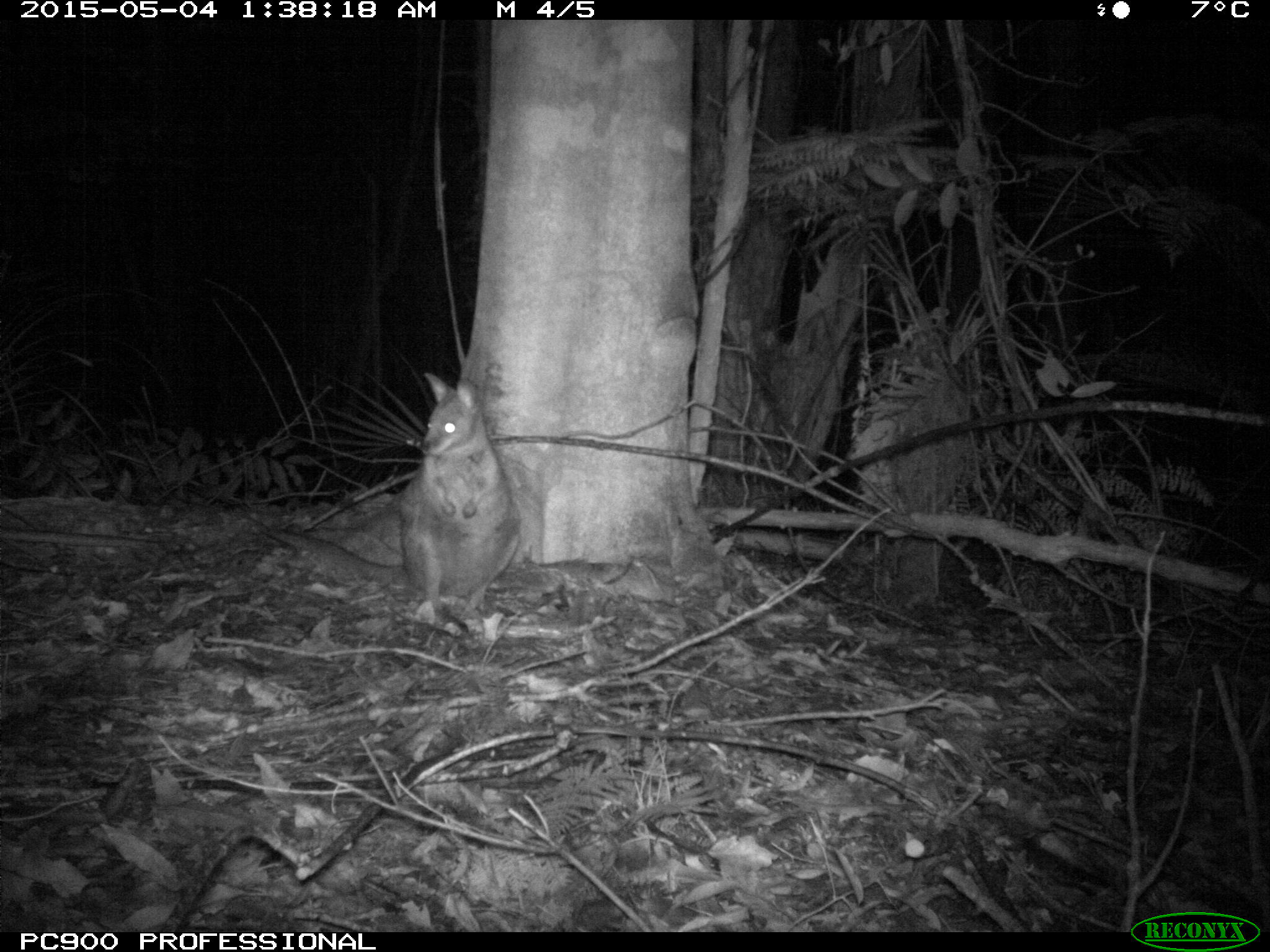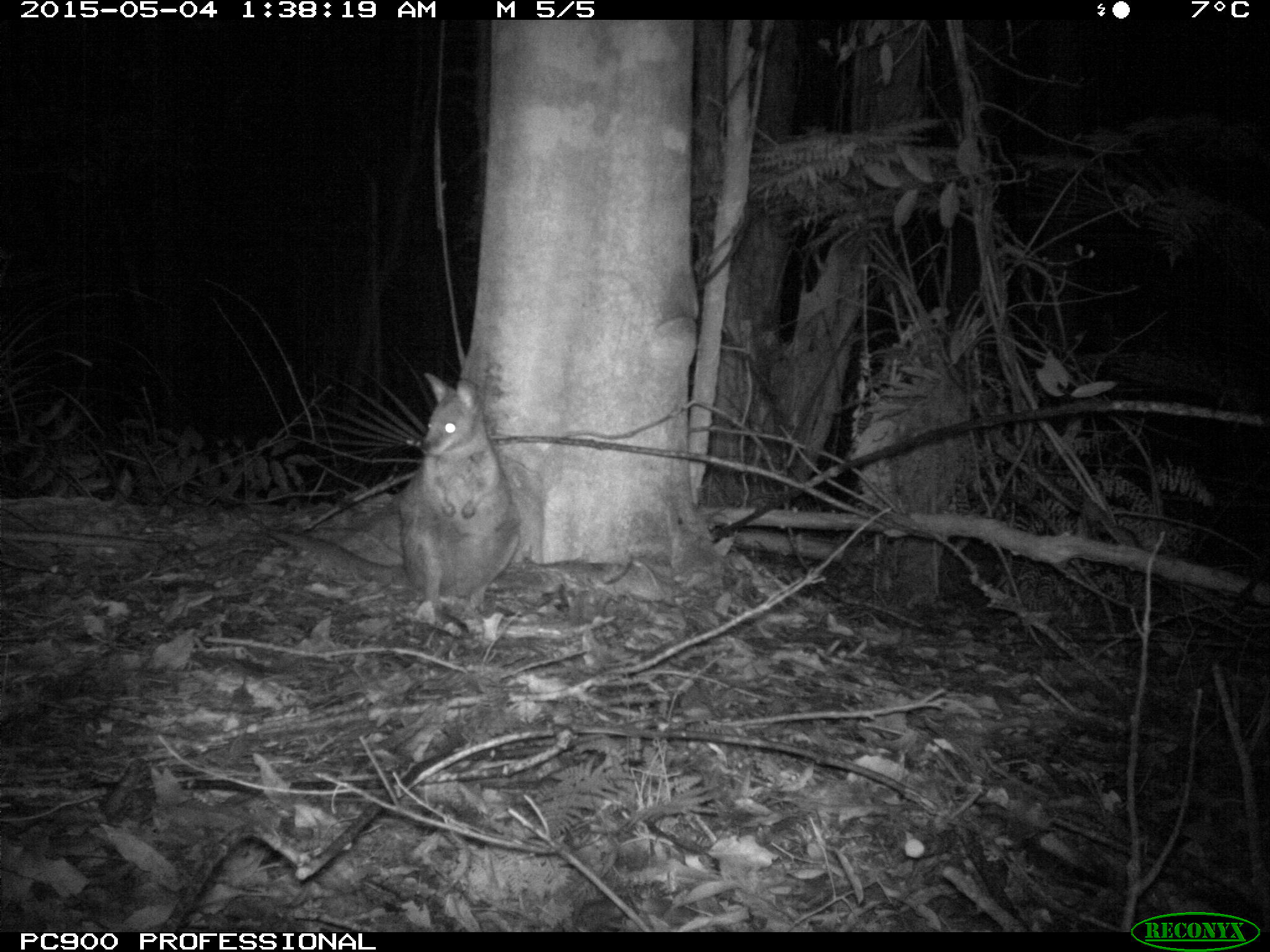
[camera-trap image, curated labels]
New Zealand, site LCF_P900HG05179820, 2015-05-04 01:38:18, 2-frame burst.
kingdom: Animalia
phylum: Chordata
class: Mammalia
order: Diprotodontia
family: Macropodidae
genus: Notamacropus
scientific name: Notamacropus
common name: wallaby